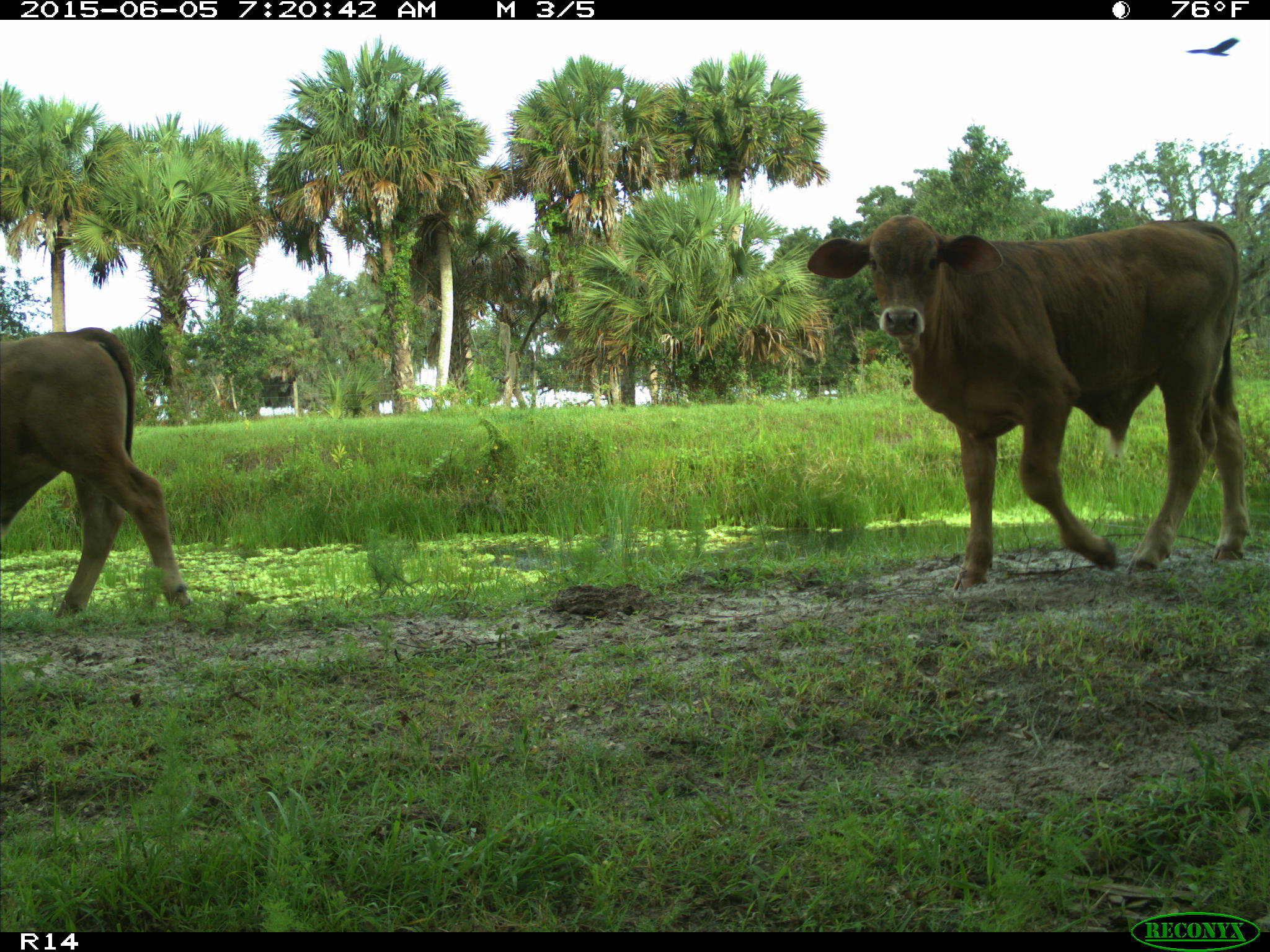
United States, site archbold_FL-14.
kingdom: Animalia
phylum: Chordata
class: Mammalia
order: Artiodactyla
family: Bovidae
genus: Bos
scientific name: Bos taurus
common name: domestic cow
Bos taurus (domestic cow).